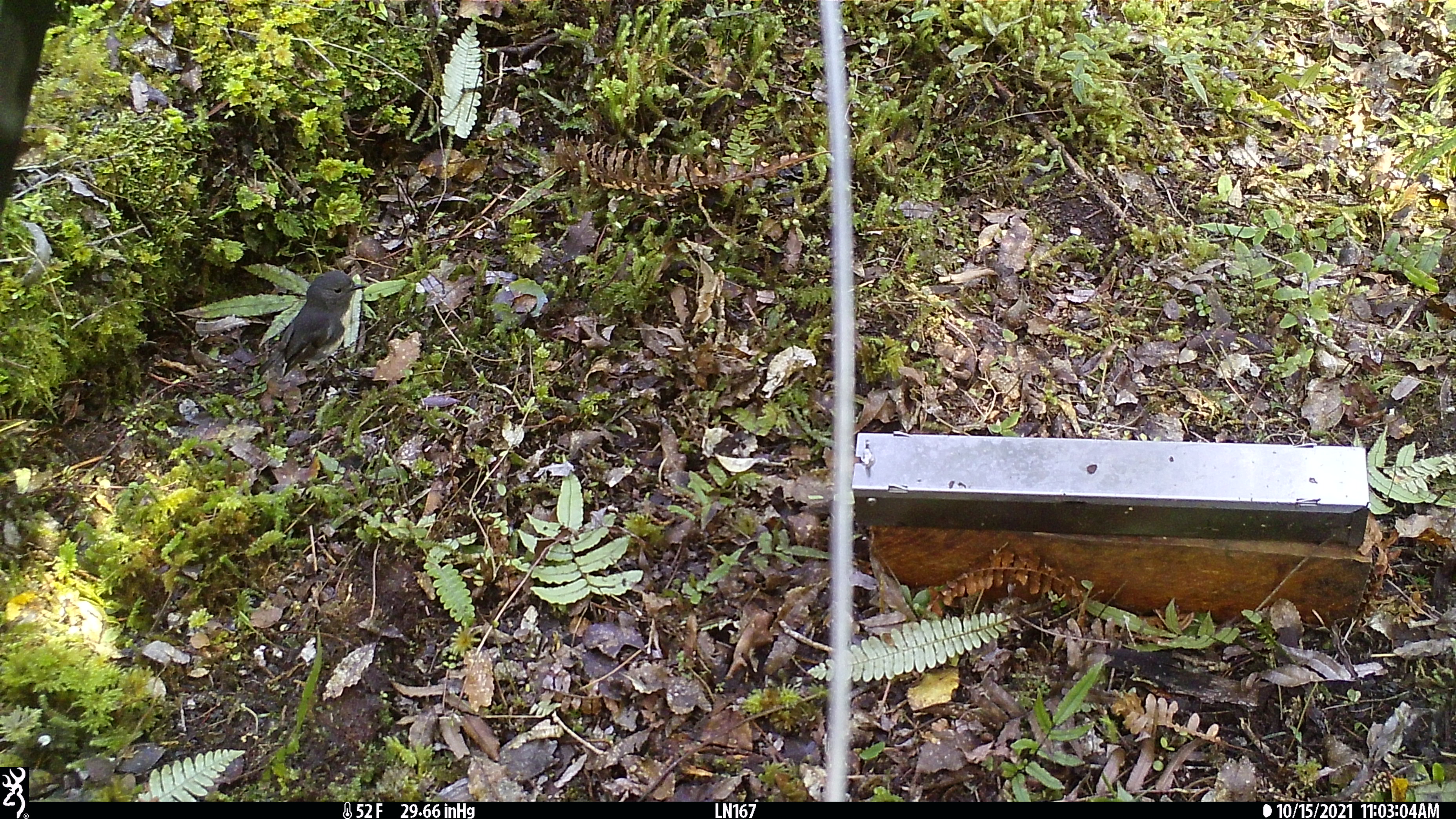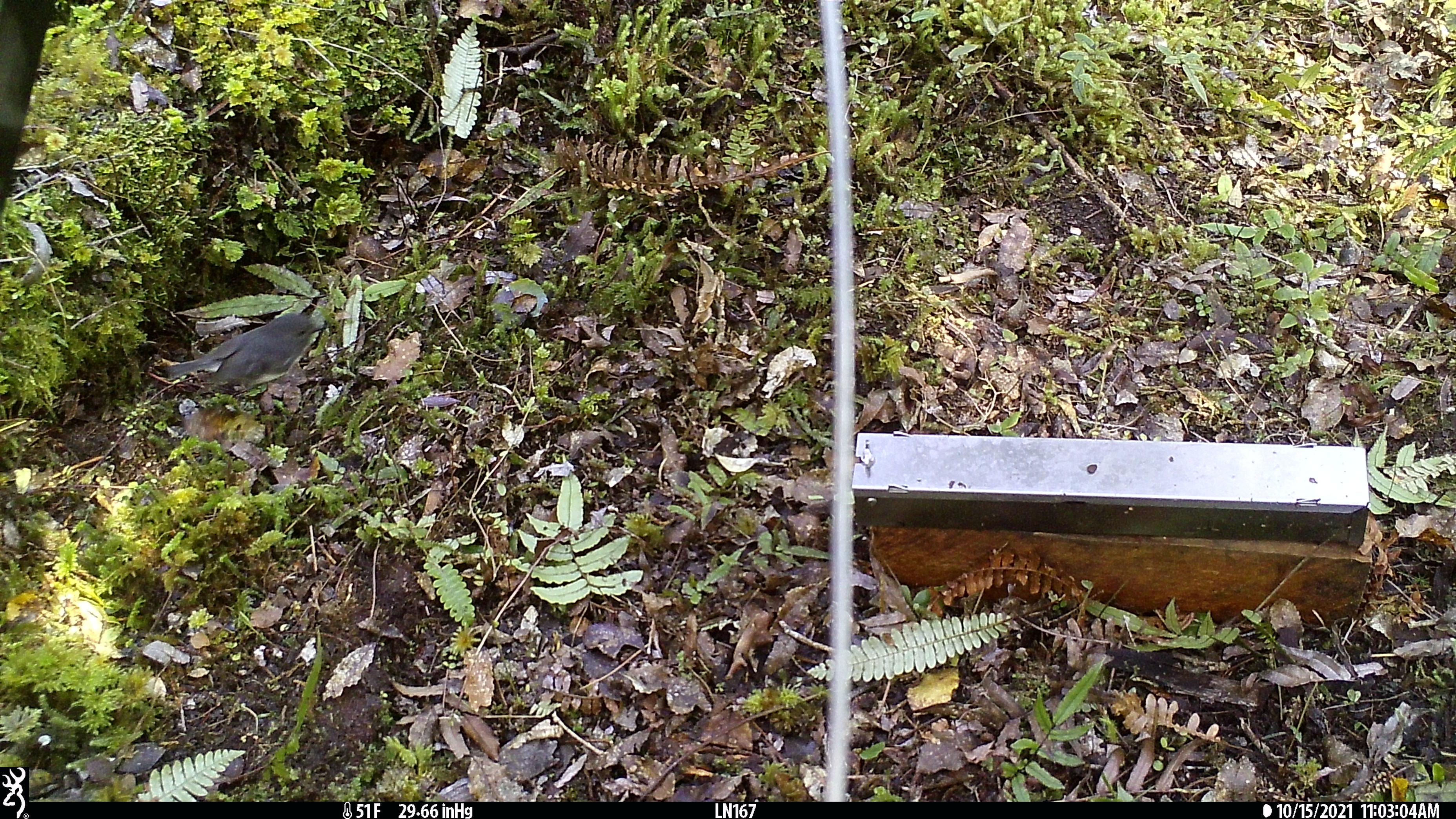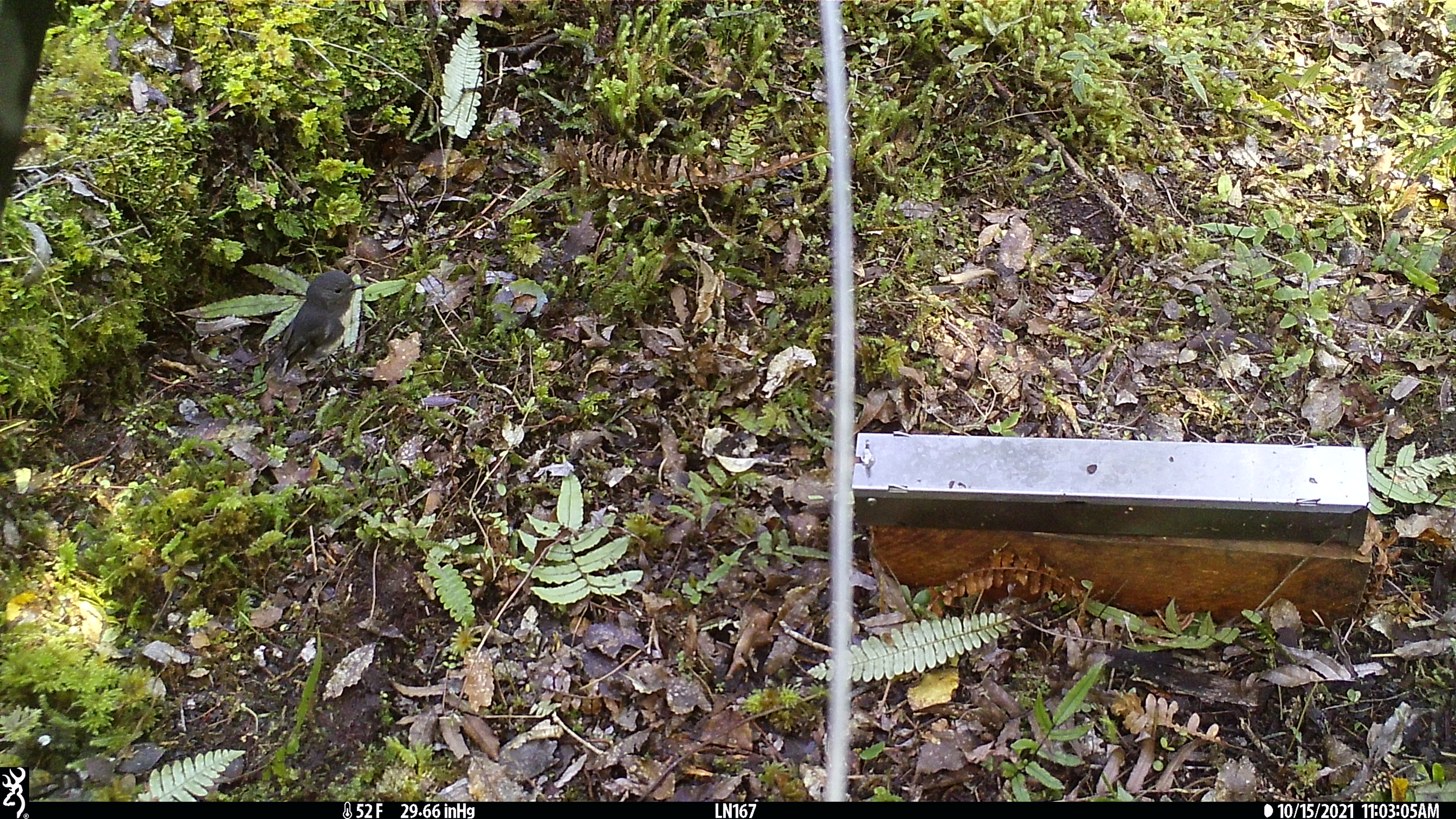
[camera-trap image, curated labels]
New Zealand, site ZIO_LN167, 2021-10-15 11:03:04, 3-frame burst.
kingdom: Animalia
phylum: Chordata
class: Aves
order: Passeriformes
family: Petroicidae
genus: Petroica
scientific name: Petroica australis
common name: new zealand robin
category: robin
Robin (new zealand robin) (Petroica australis).